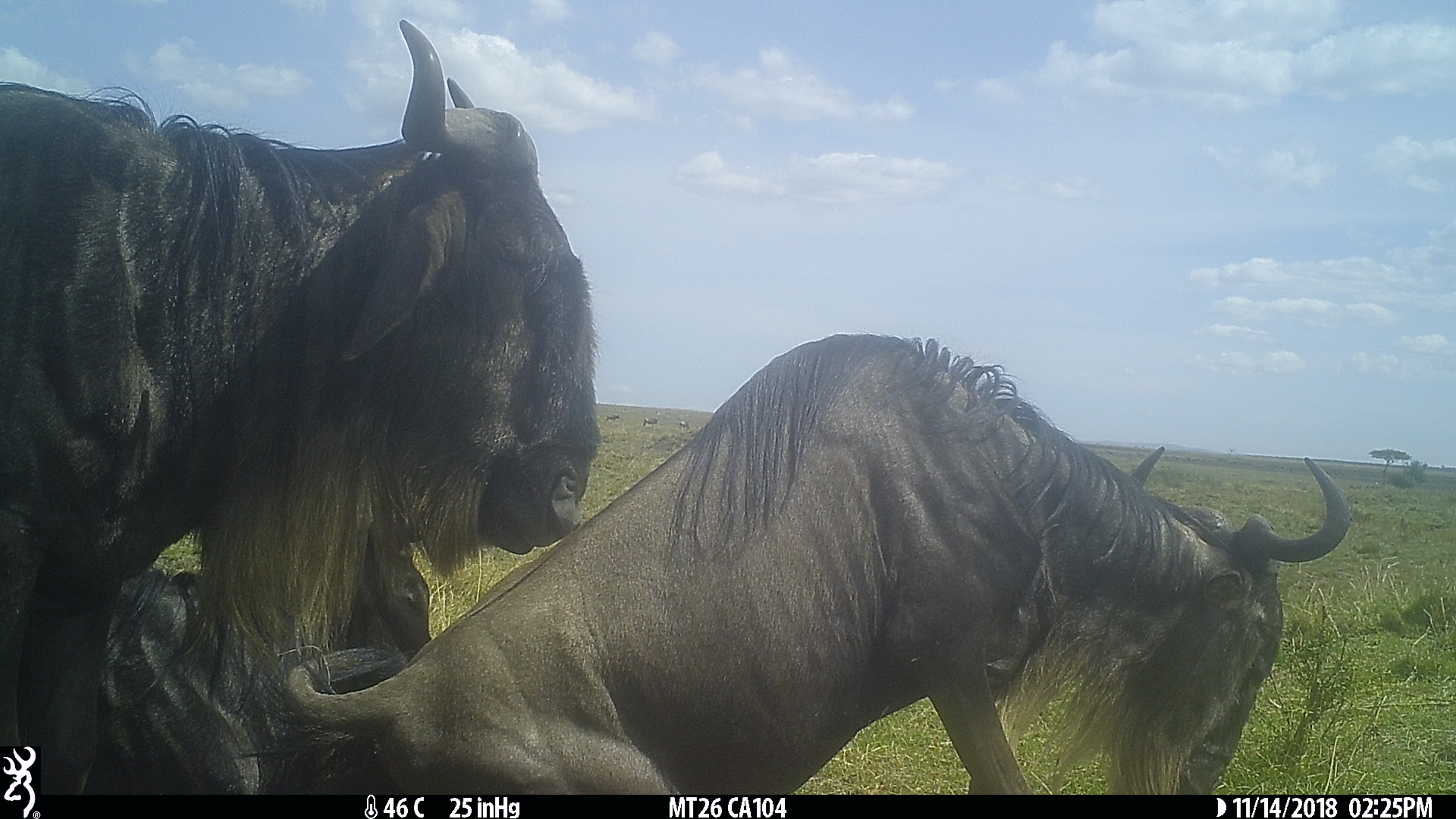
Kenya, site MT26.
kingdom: Animalia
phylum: Chordata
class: Mammalia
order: Artiodactyla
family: Bovidae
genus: Connochaetes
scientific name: Connochaetes taurinus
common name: blue wildebeest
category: wildebeest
Wildebeest (blue wildebeest) (Connochaetes taurinus).